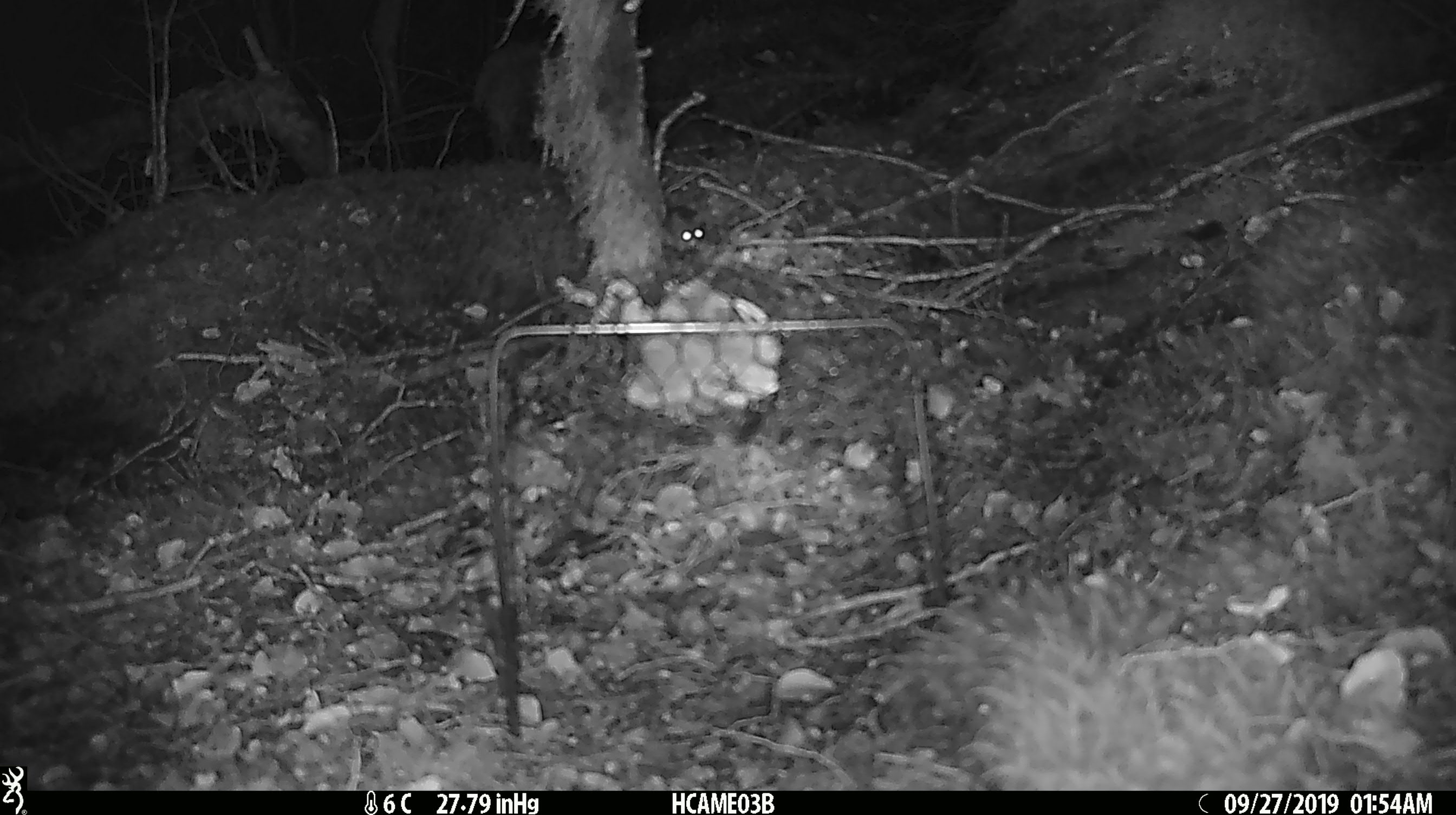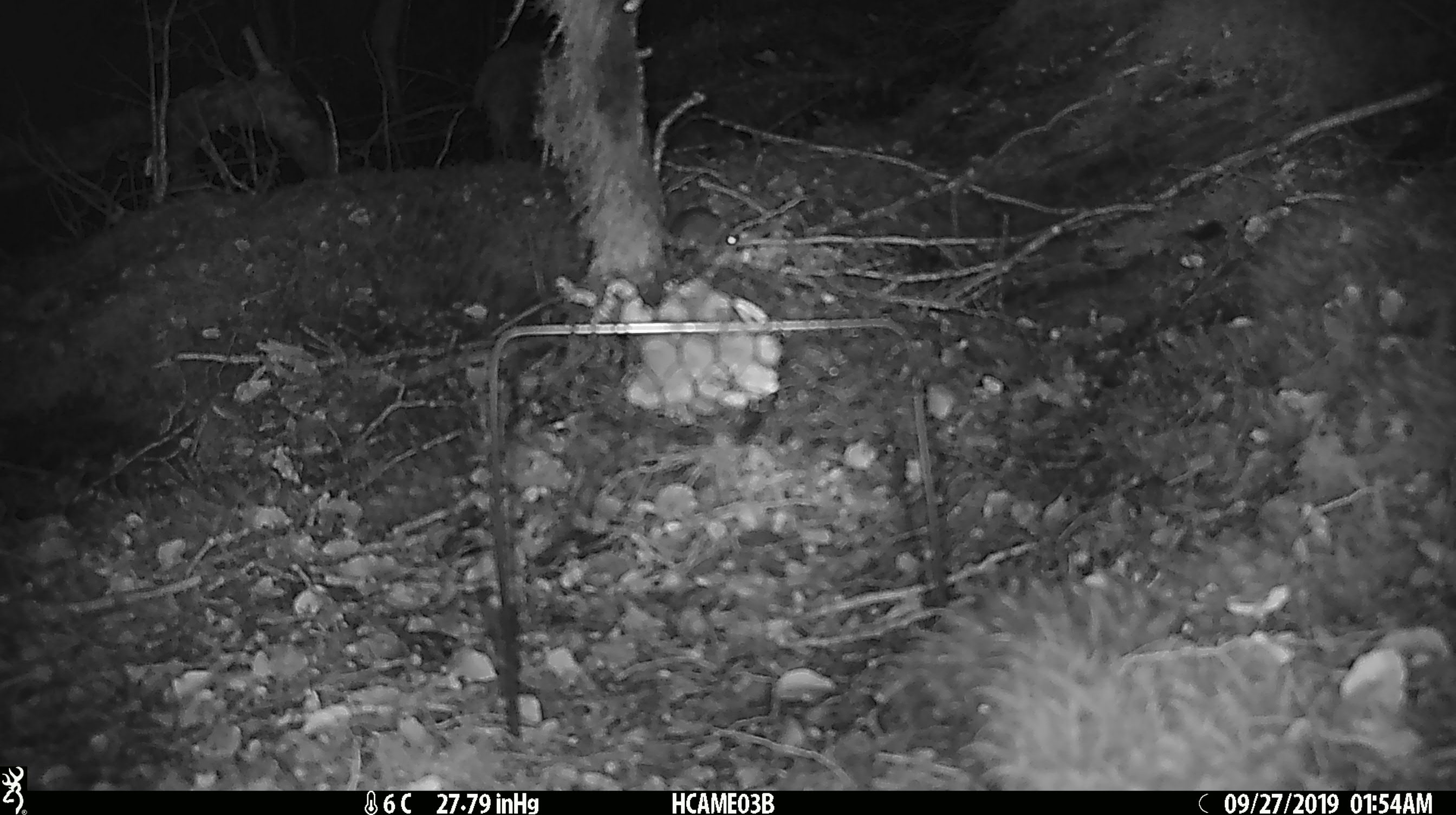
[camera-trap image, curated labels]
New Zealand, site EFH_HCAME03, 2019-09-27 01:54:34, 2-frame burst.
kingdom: Animalia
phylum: Chordata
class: Mammalia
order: Rodentia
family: Muridae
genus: Mus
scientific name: Mus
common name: mouse